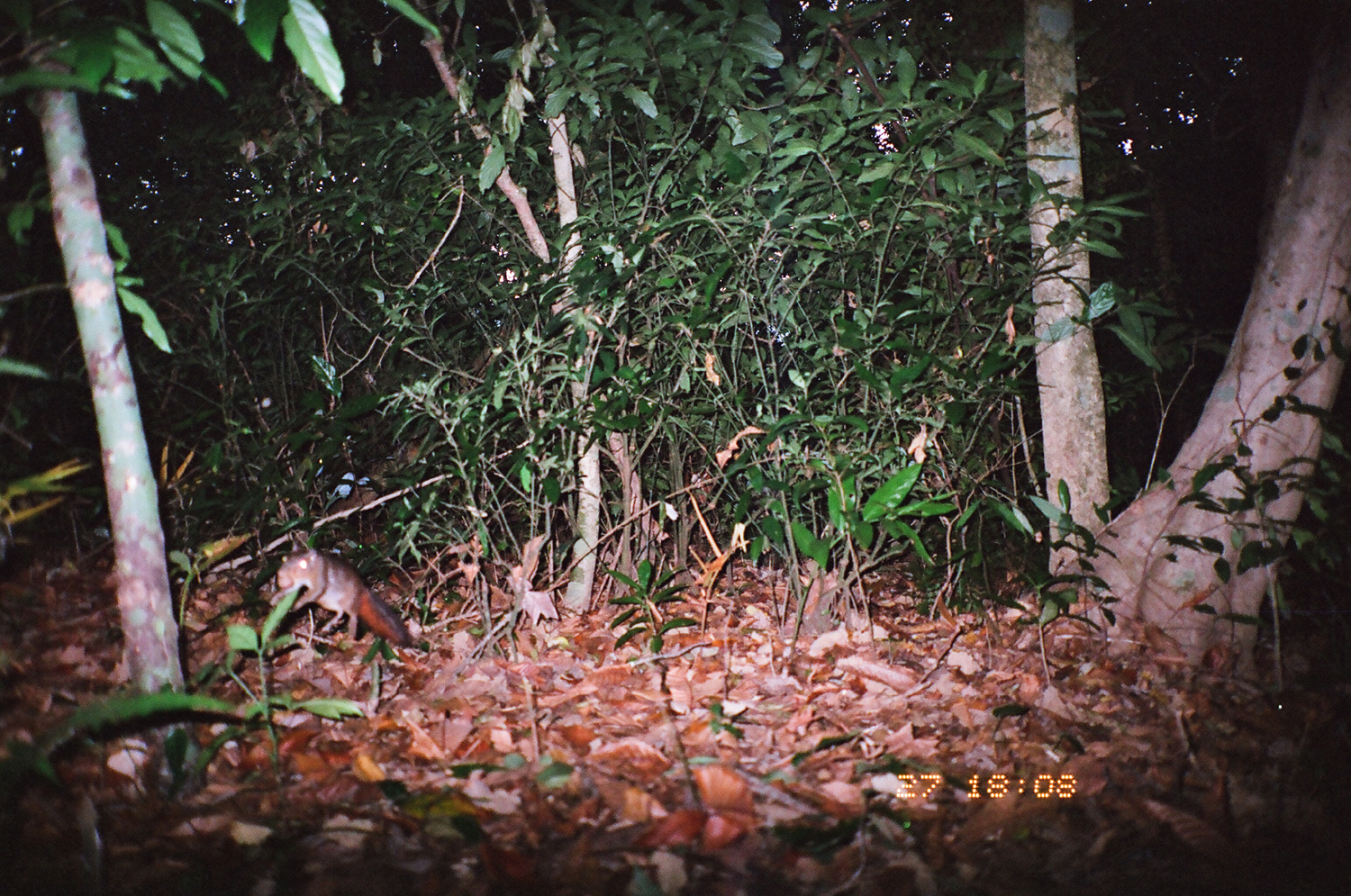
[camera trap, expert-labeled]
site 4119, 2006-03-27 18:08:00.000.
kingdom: Animalia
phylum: Chordata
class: Mammalia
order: Rodentia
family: Sciuridae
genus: Dremomys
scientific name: Dremomys rufigenis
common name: asian red-cheeked squirrel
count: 1